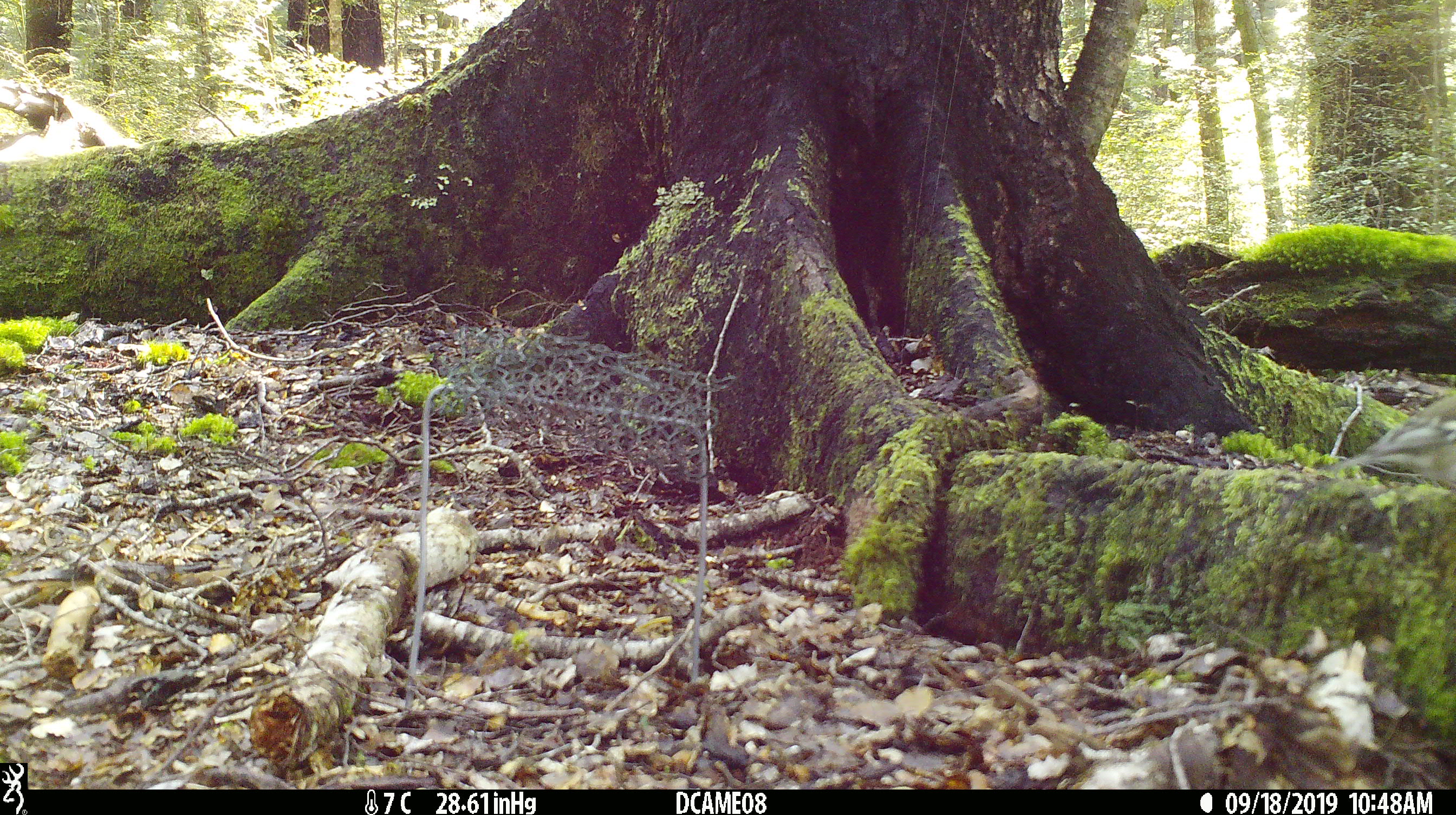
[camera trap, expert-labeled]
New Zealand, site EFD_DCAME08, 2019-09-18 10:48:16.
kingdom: Animalia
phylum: Chordata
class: Aves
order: Passeriformes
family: Fringillidae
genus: Fringilla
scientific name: Fringilla coelebs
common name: common chaffinch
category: chaffinch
Chaffinch (common chaffinch) (Fringilla coelebs).